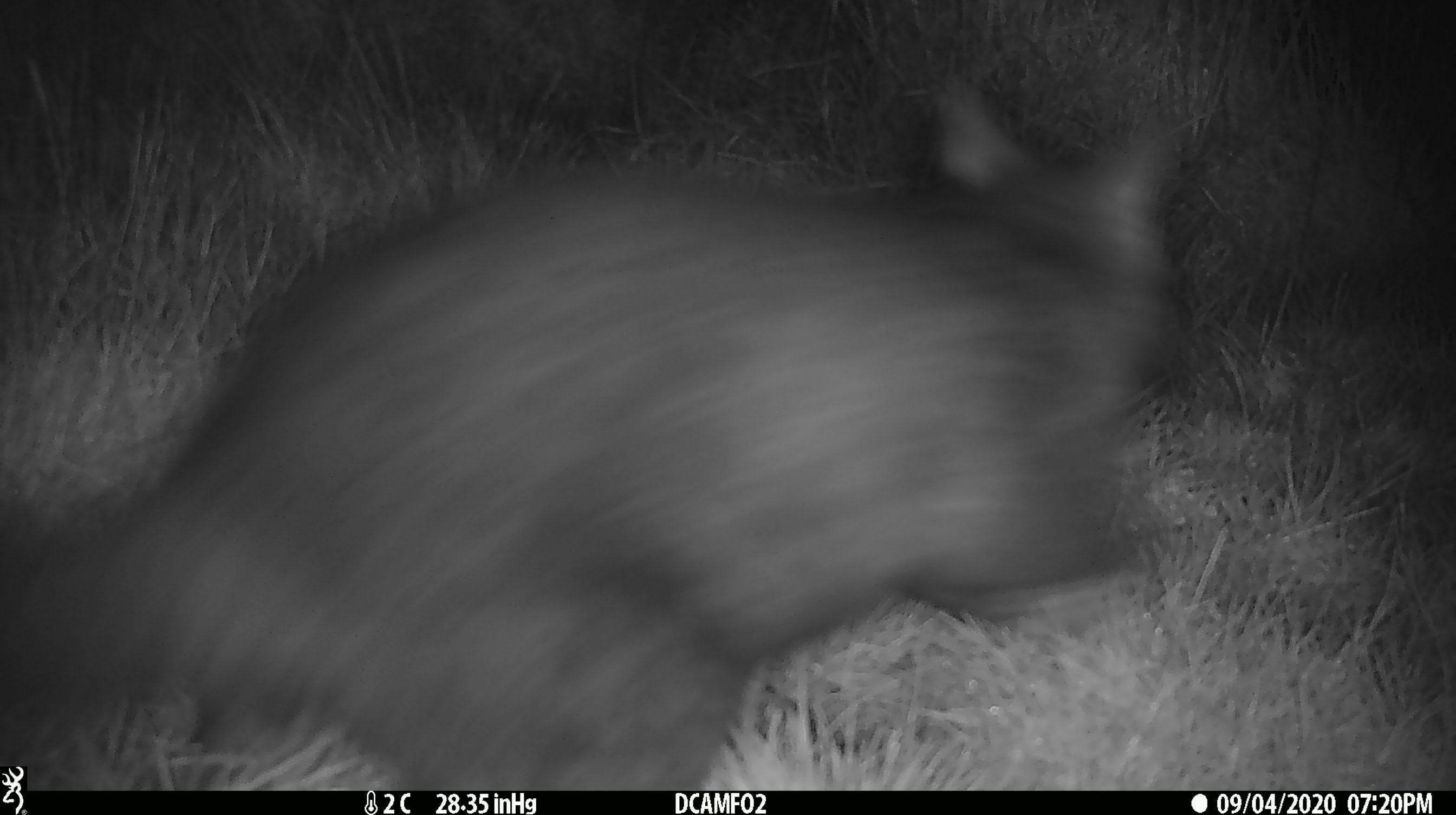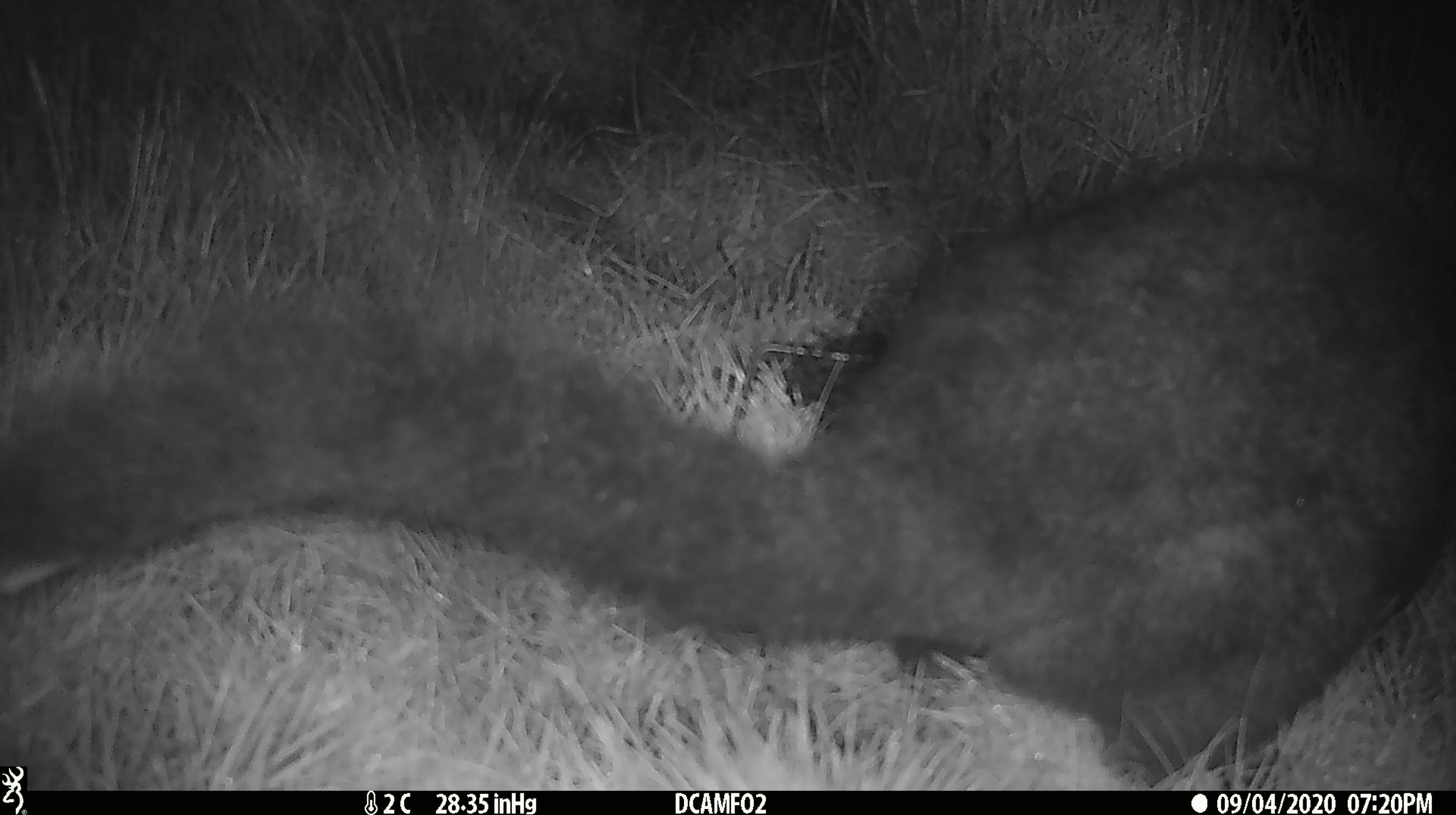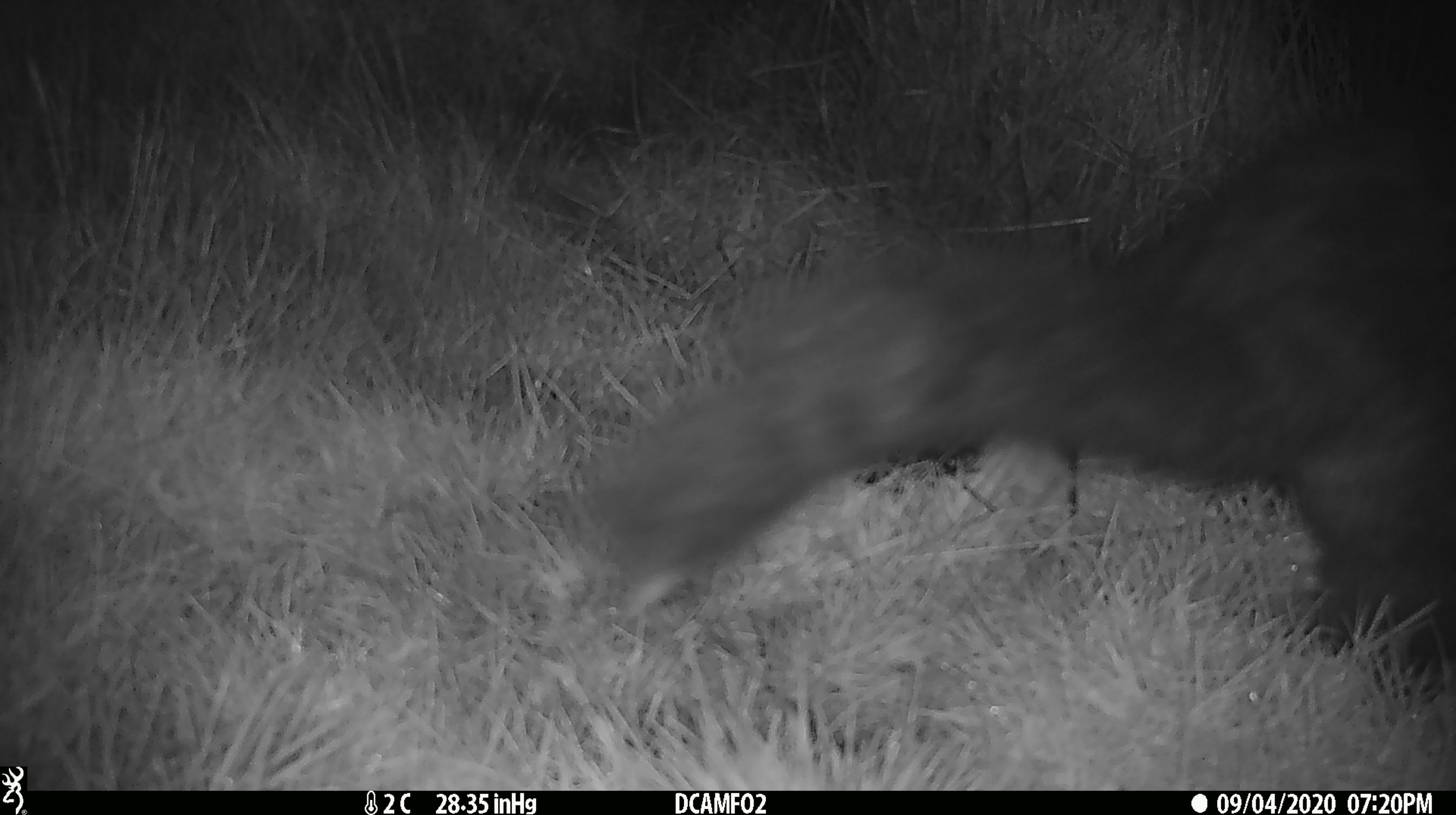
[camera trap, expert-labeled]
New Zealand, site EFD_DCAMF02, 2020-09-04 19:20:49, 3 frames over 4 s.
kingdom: Animalia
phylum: Chordata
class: Mammalia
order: Diprotodontia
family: Phalangeridae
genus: Trichosurus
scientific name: Trichosurus vulpecula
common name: common brushtail possum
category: possum